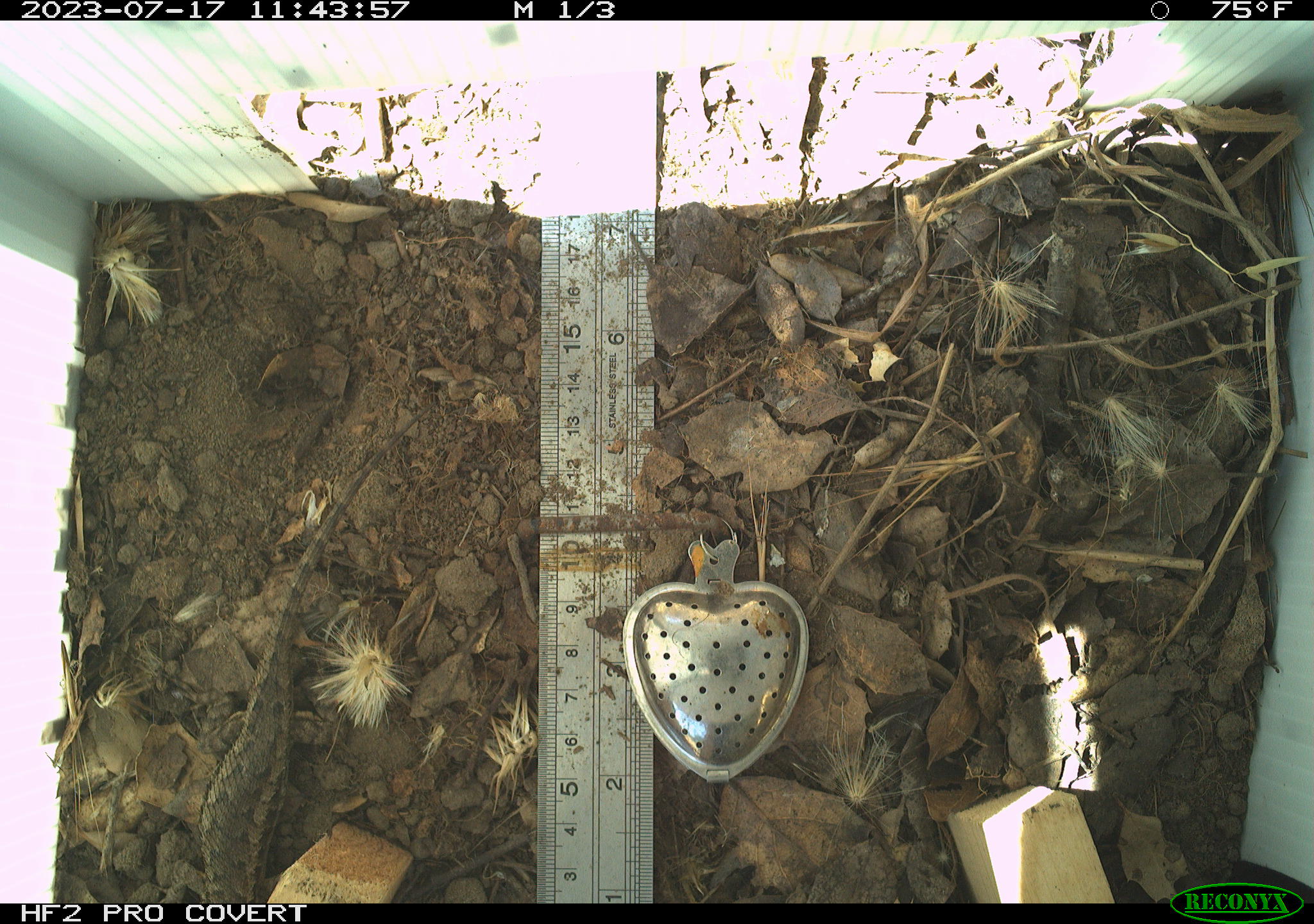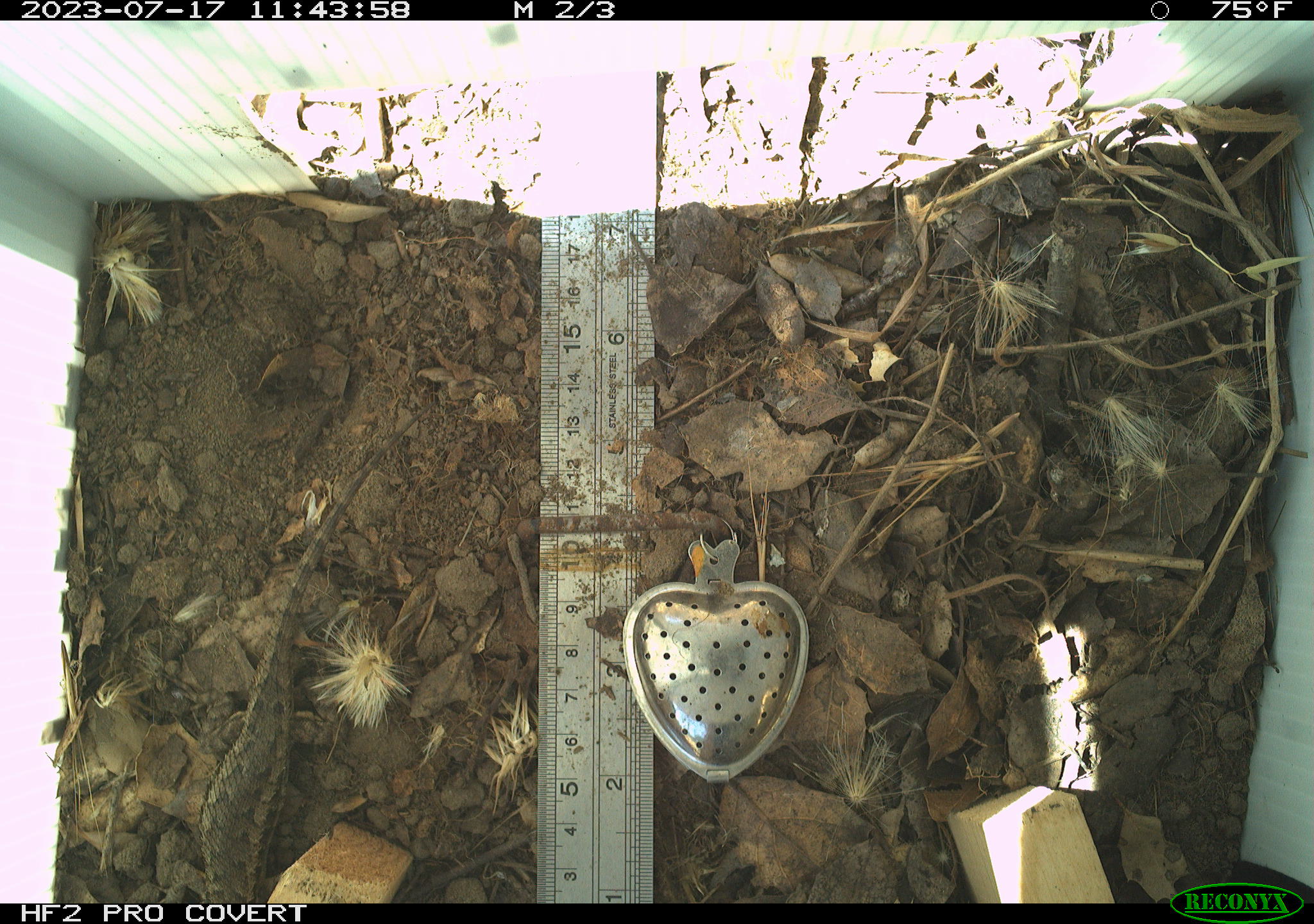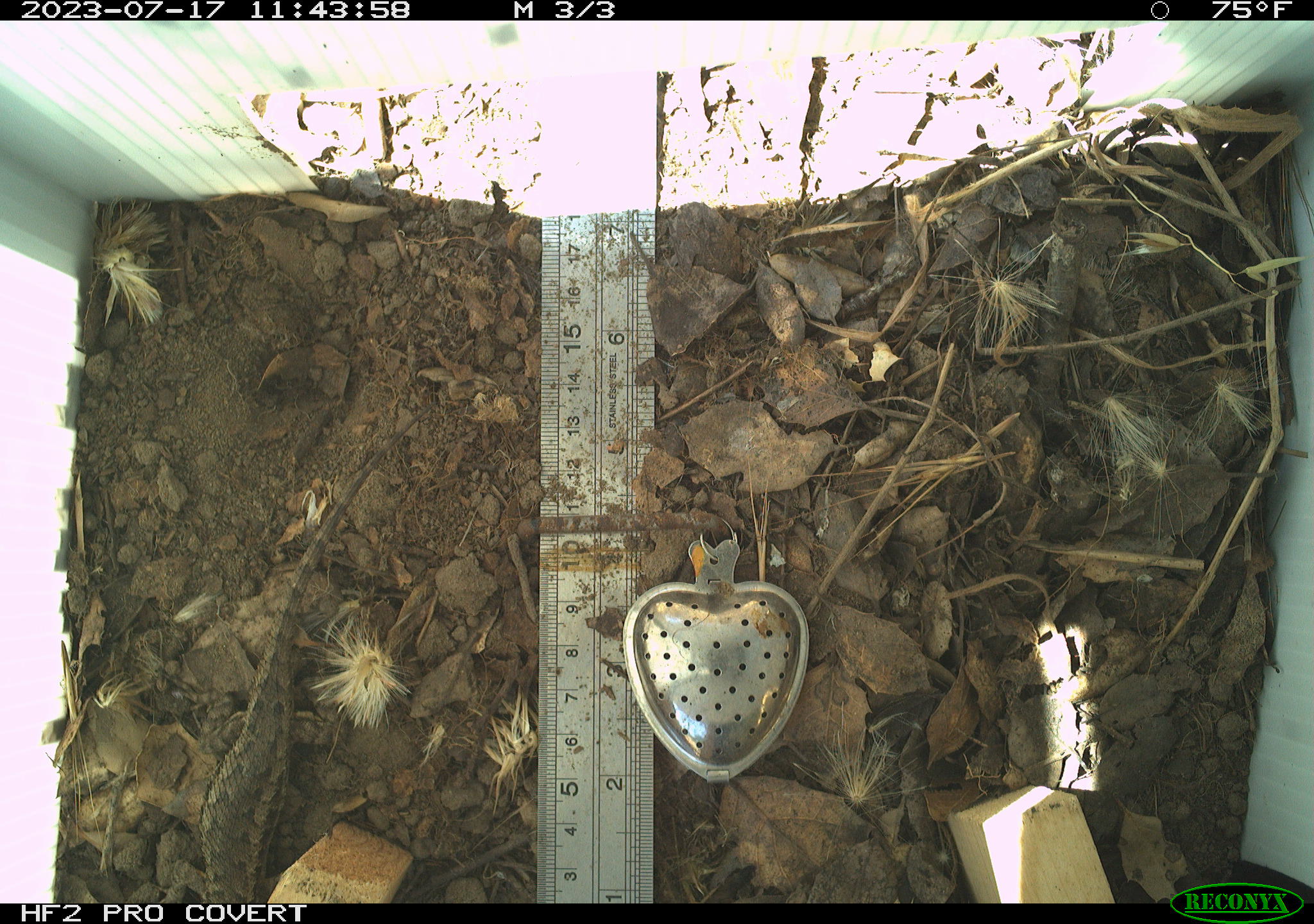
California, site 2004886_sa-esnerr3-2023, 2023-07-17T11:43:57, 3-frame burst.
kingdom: Animalia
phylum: Chordata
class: Reptilia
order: Squamata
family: Phrynosomatidae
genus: Sceloporus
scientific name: Sceloporus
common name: spiny lizards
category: sceloporus species